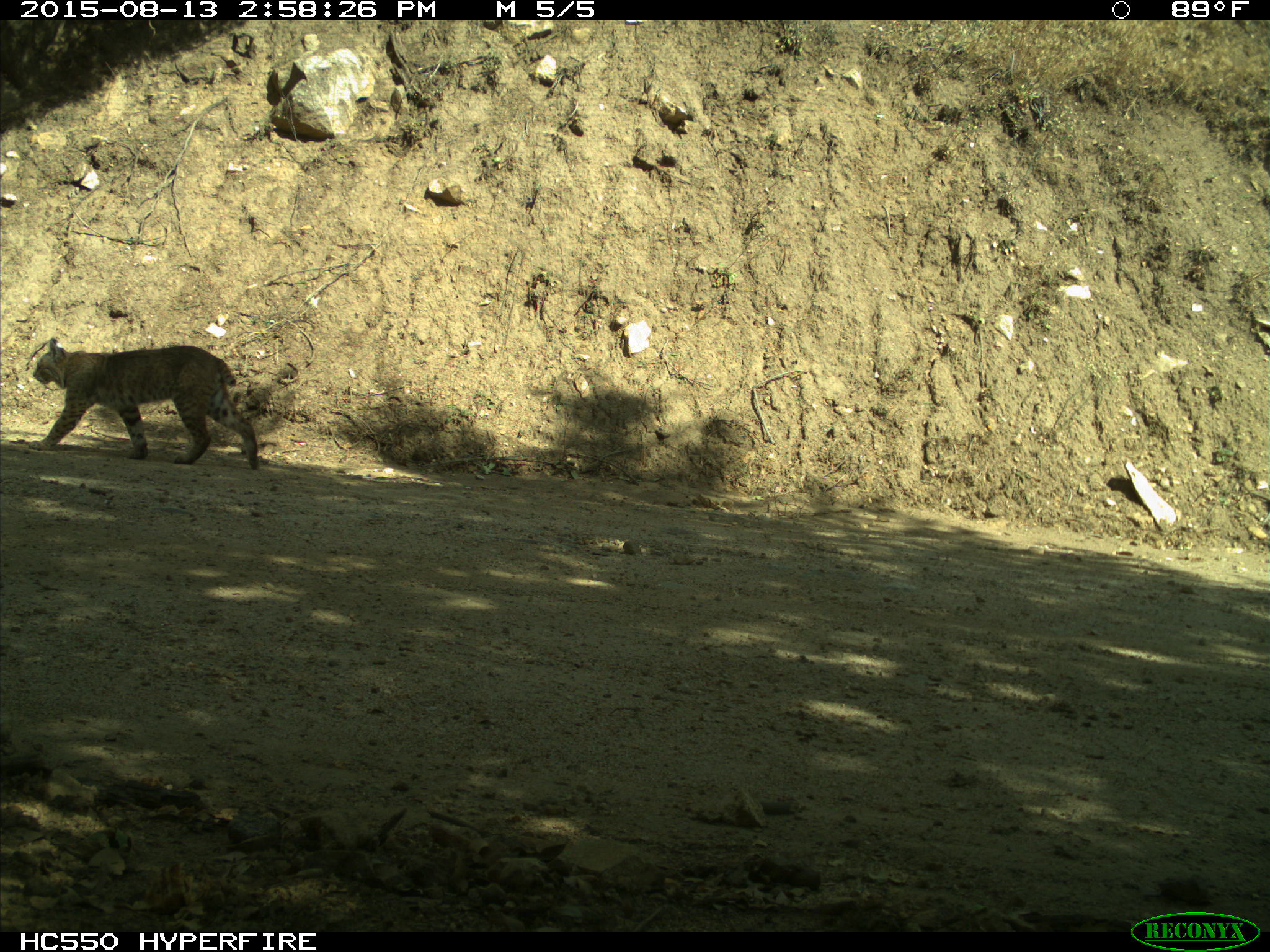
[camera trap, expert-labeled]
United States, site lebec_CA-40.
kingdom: Animalia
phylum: Chordata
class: Mammalia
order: Carnivora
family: Felidae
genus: Lynx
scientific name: Lynx rufus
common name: bobcat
Lynx rufus (bobcat).